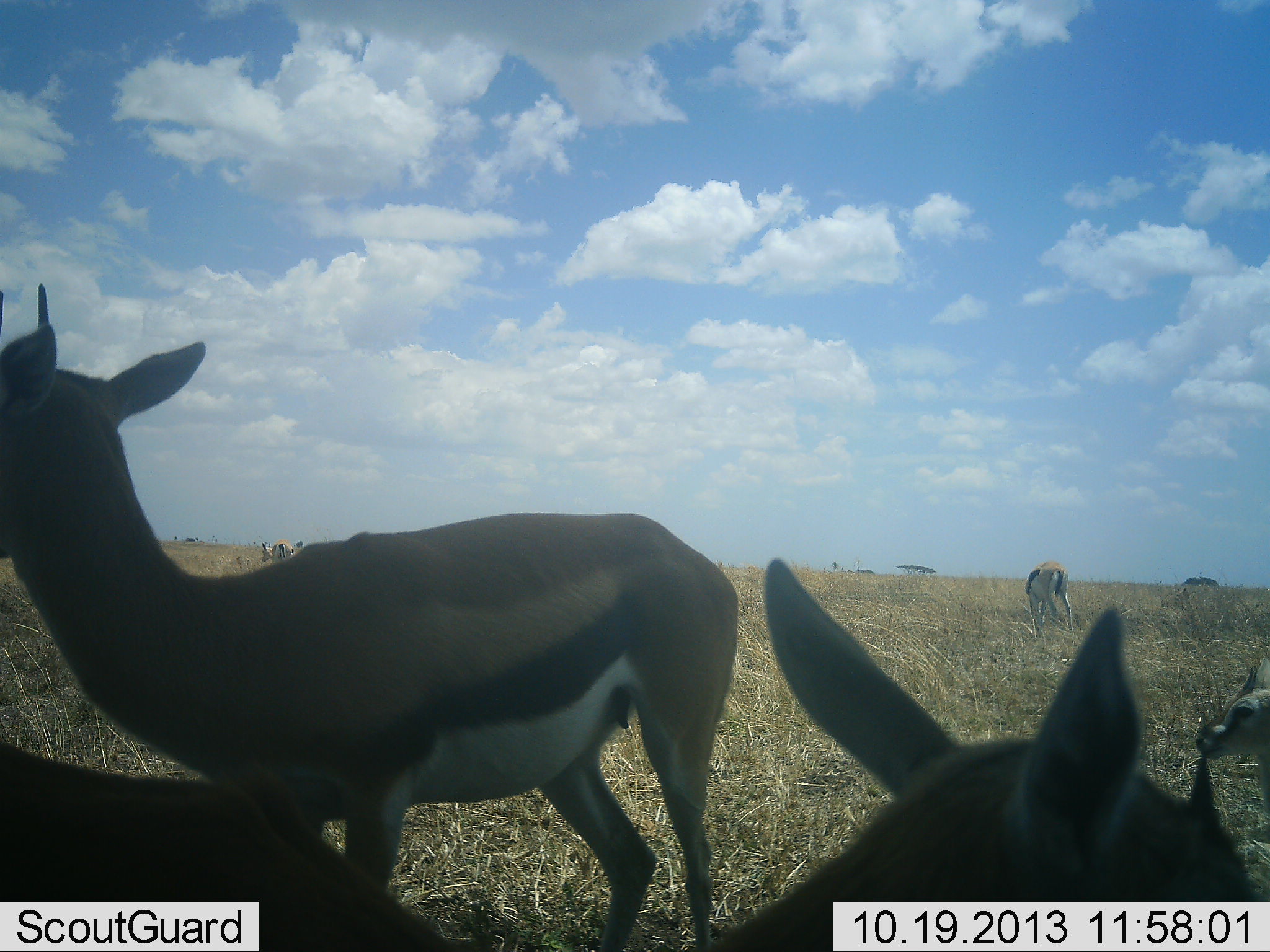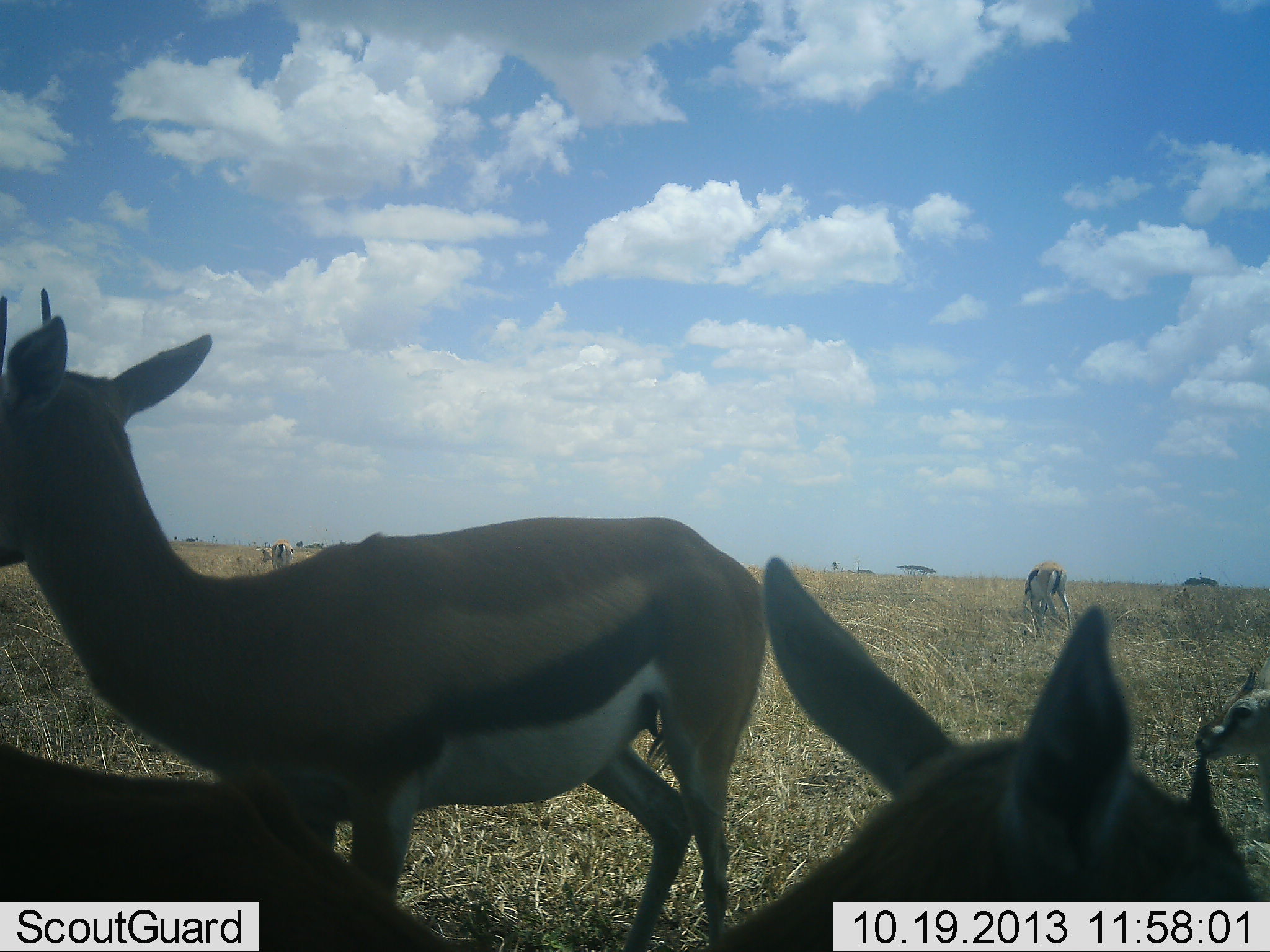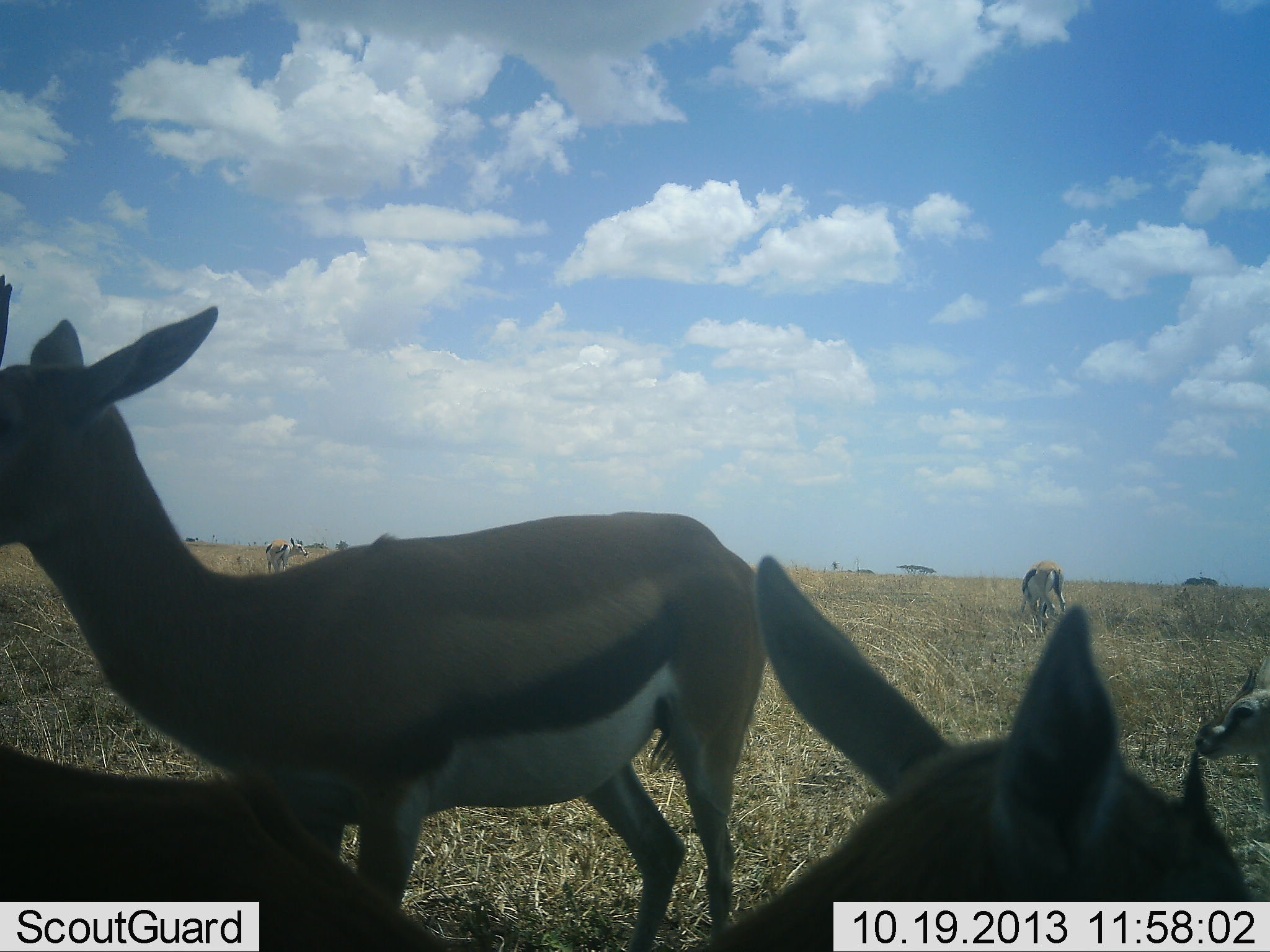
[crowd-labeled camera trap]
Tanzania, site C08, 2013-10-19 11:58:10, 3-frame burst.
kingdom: Animalia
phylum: Chordata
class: Mammalia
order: Artiodactyla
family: Bovidae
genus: Eudorcas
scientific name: Eudorcas thomsonii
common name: thomson's gazelle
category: gazellethomsons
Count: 6.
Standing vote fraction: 100%.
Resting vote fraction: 53%.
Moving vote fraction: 20%.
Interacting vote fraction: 0%.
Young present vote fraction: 13%.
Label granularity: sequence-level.